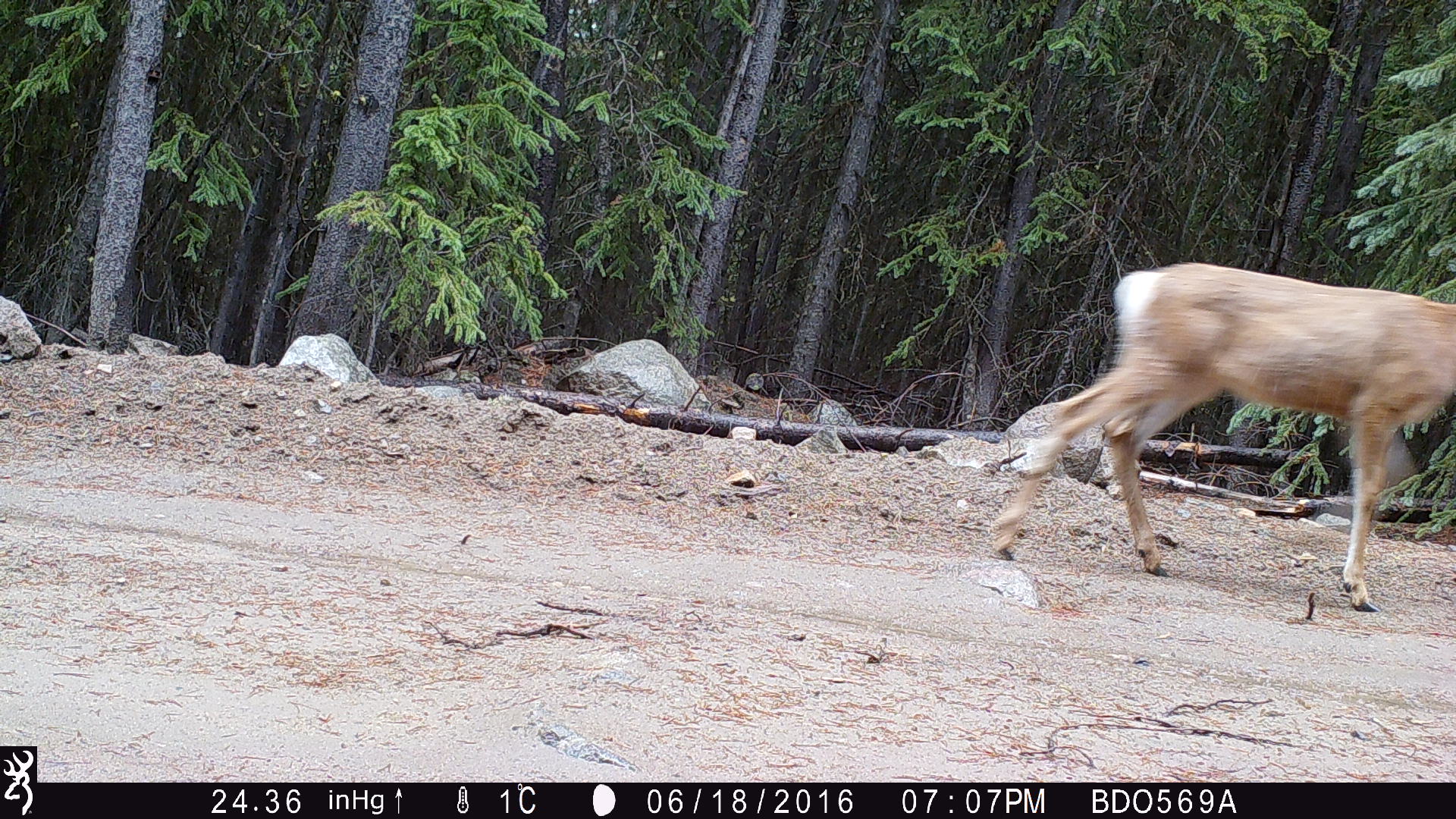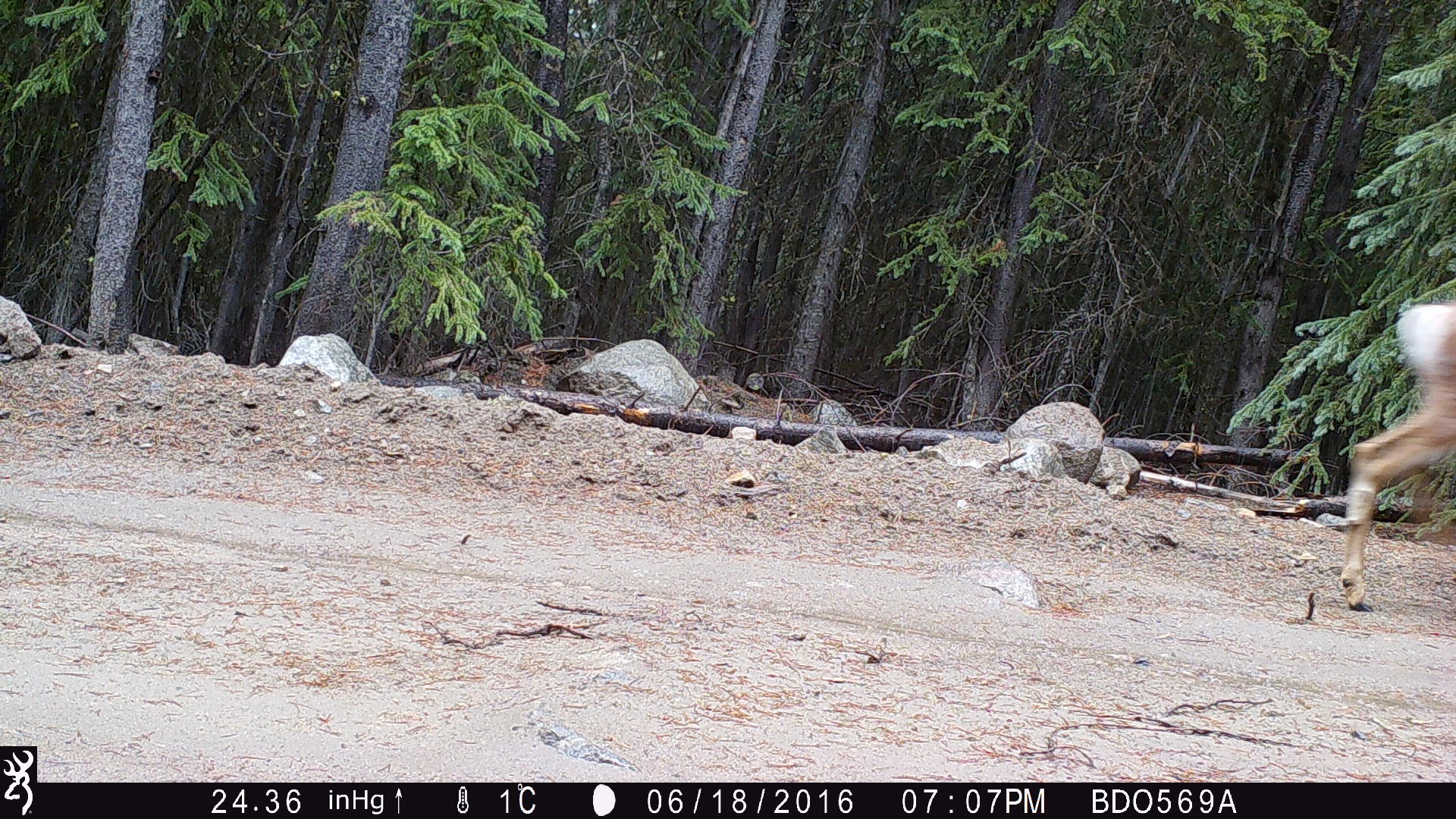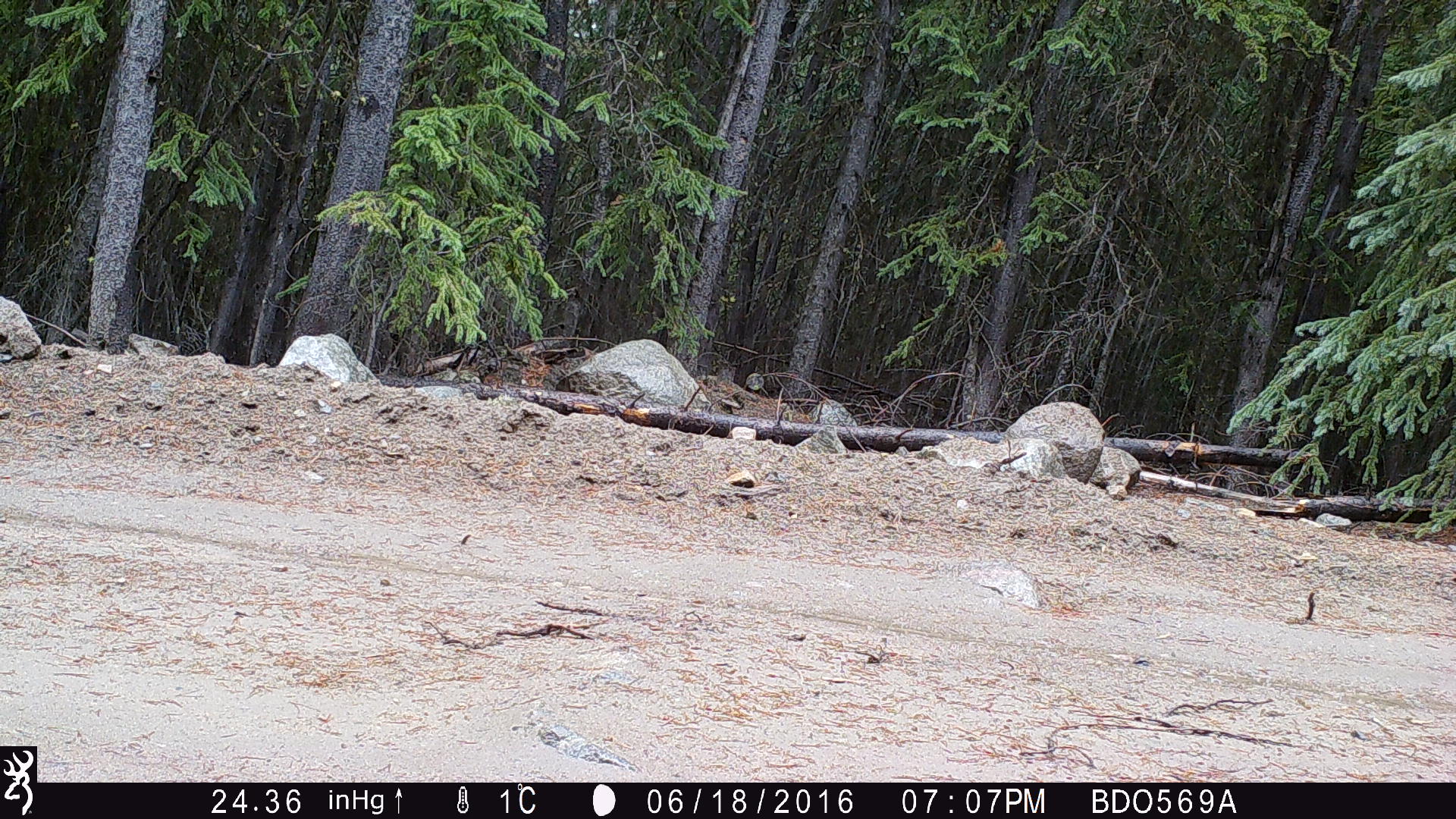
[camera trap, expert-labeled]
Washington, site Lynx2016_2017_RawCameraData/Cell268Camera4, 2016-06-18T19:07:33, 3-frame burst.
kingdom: Animalia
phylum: Chordata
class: Mammalia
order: Artiodactyla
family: Cervidae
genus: Odocoileus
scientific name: Odocoileus hemionus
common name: mule deer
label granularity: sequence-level